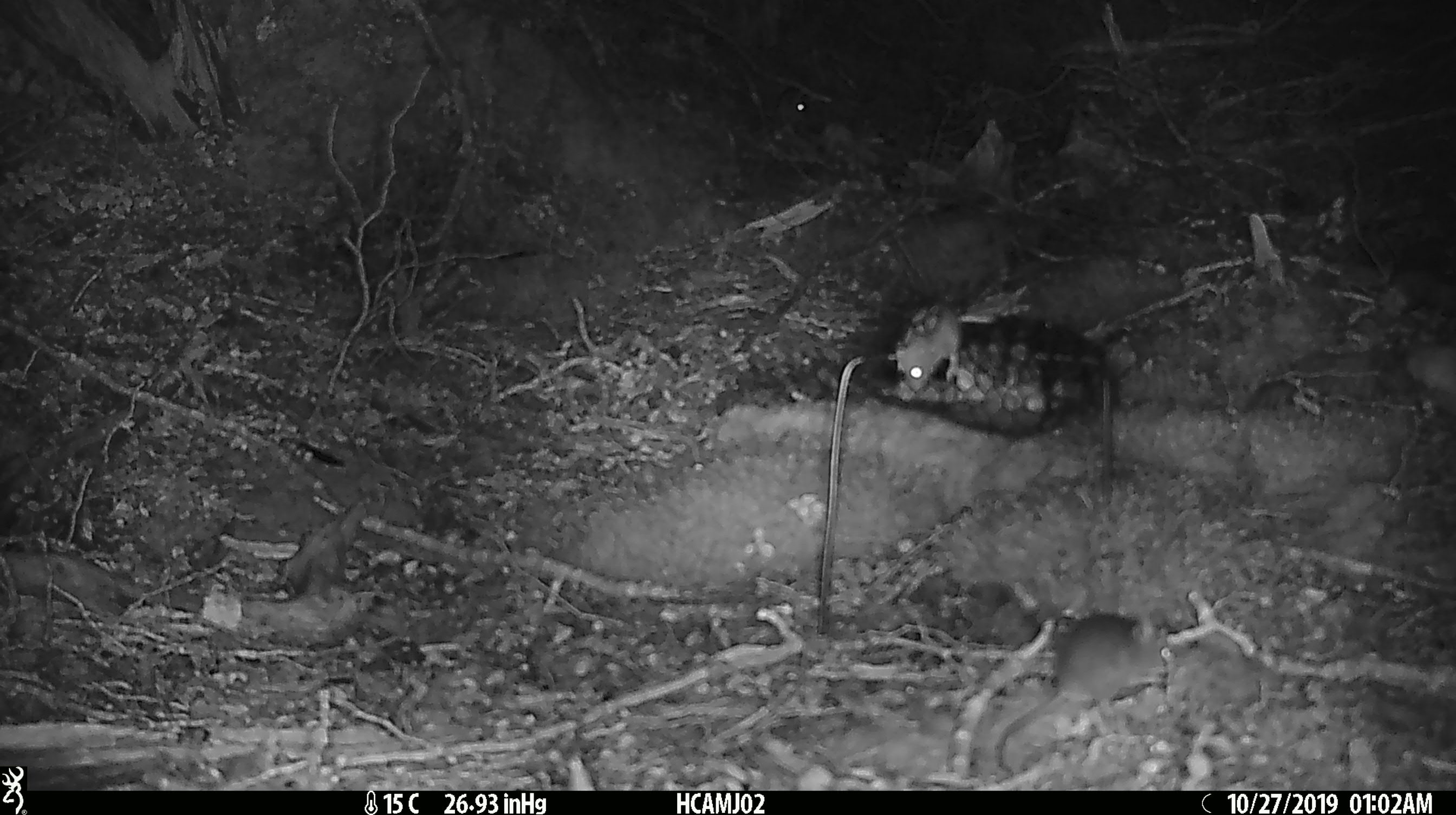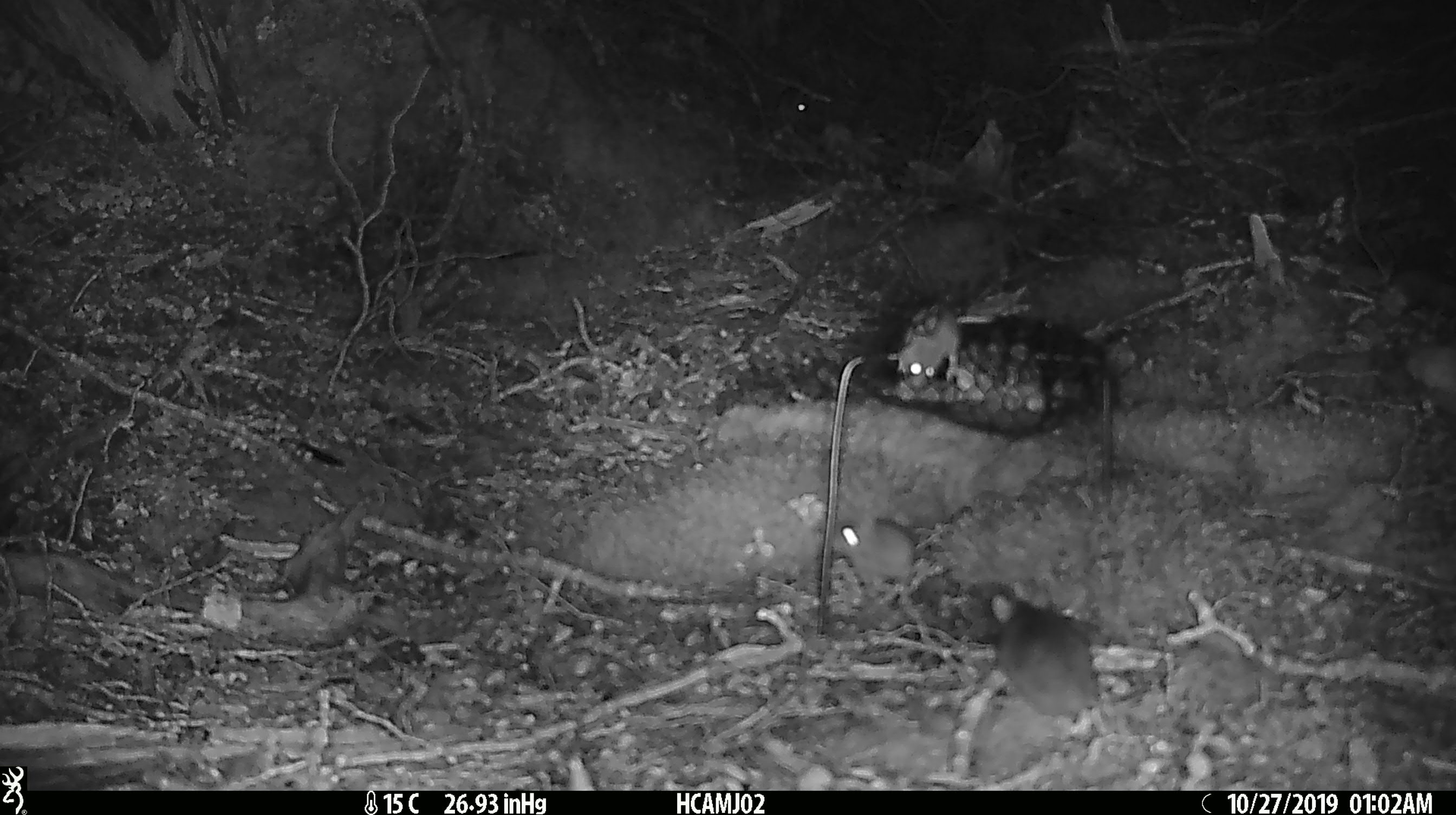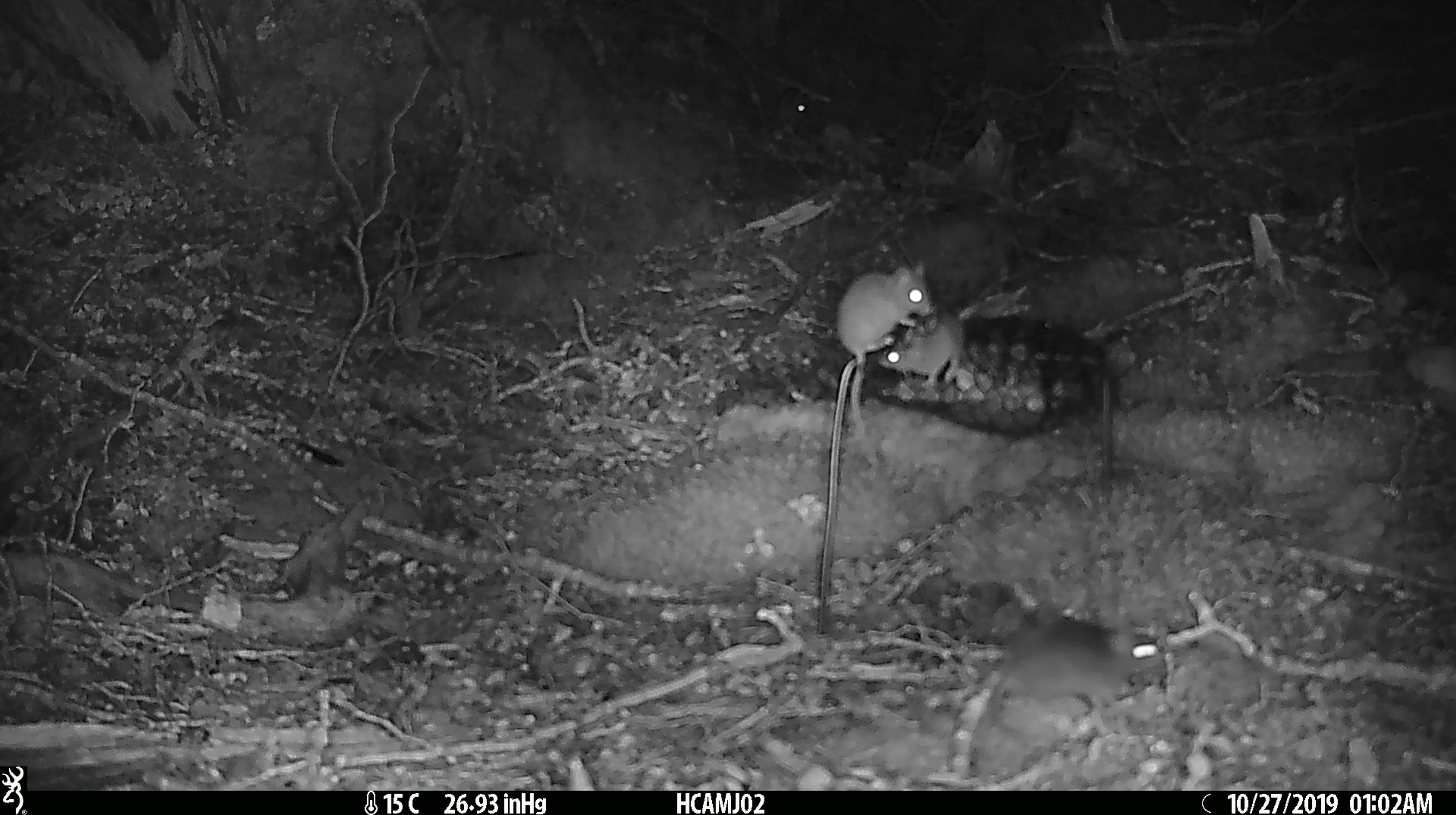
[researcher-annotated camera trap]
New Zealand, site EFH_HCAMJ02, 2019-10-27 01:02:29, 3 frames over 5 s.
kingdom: Animalia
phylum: Chordata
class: Mammalia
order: Rodentia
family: Muridae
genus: Mus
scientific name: Mus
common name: mouse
Mouse (Mus).